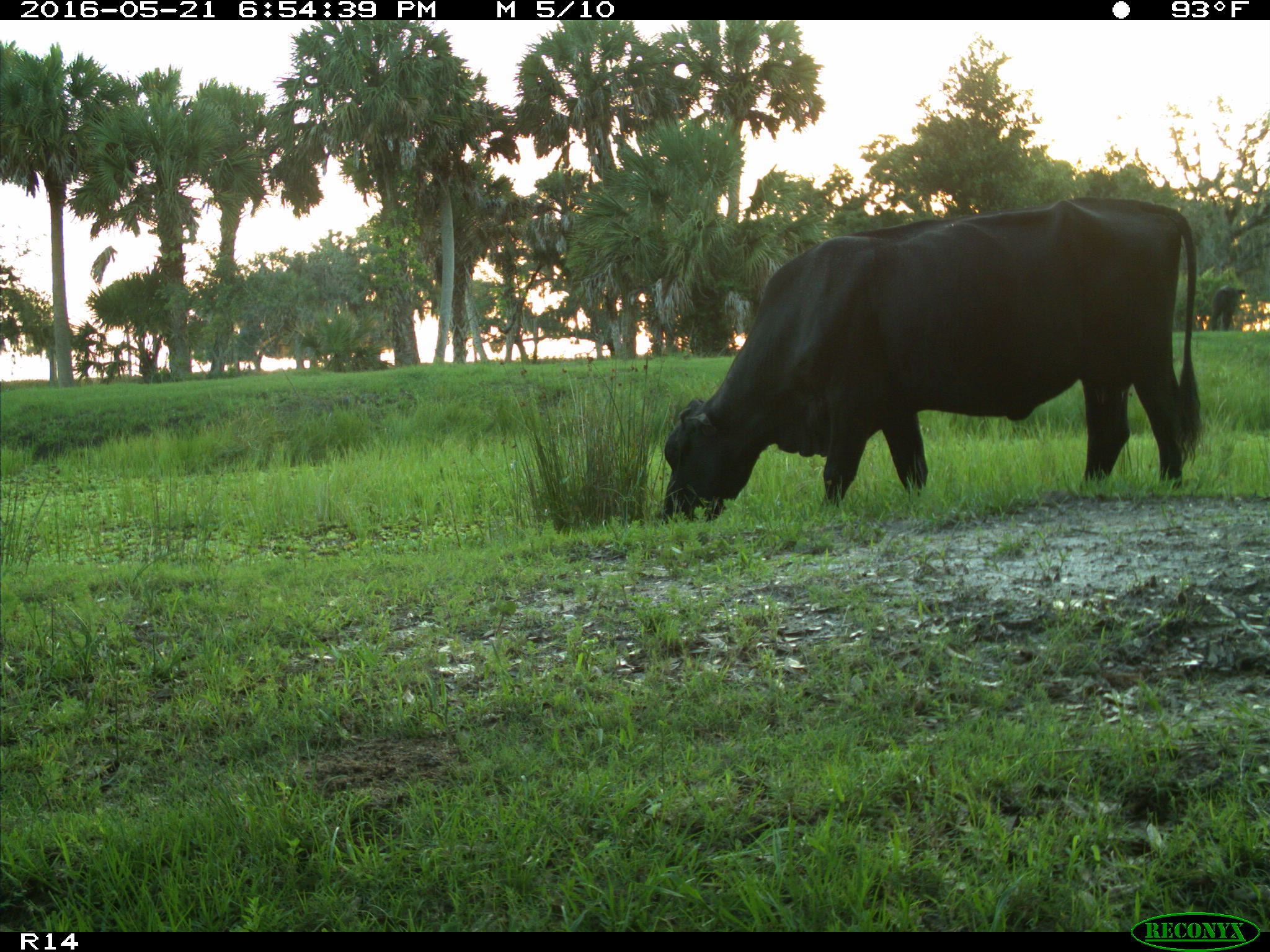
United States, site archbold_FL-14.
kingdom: Animalia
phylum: Chordata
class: Mammalia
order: Artiodactyla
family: Bovidae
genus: Bos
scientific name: Bos taurus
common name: domestic cow